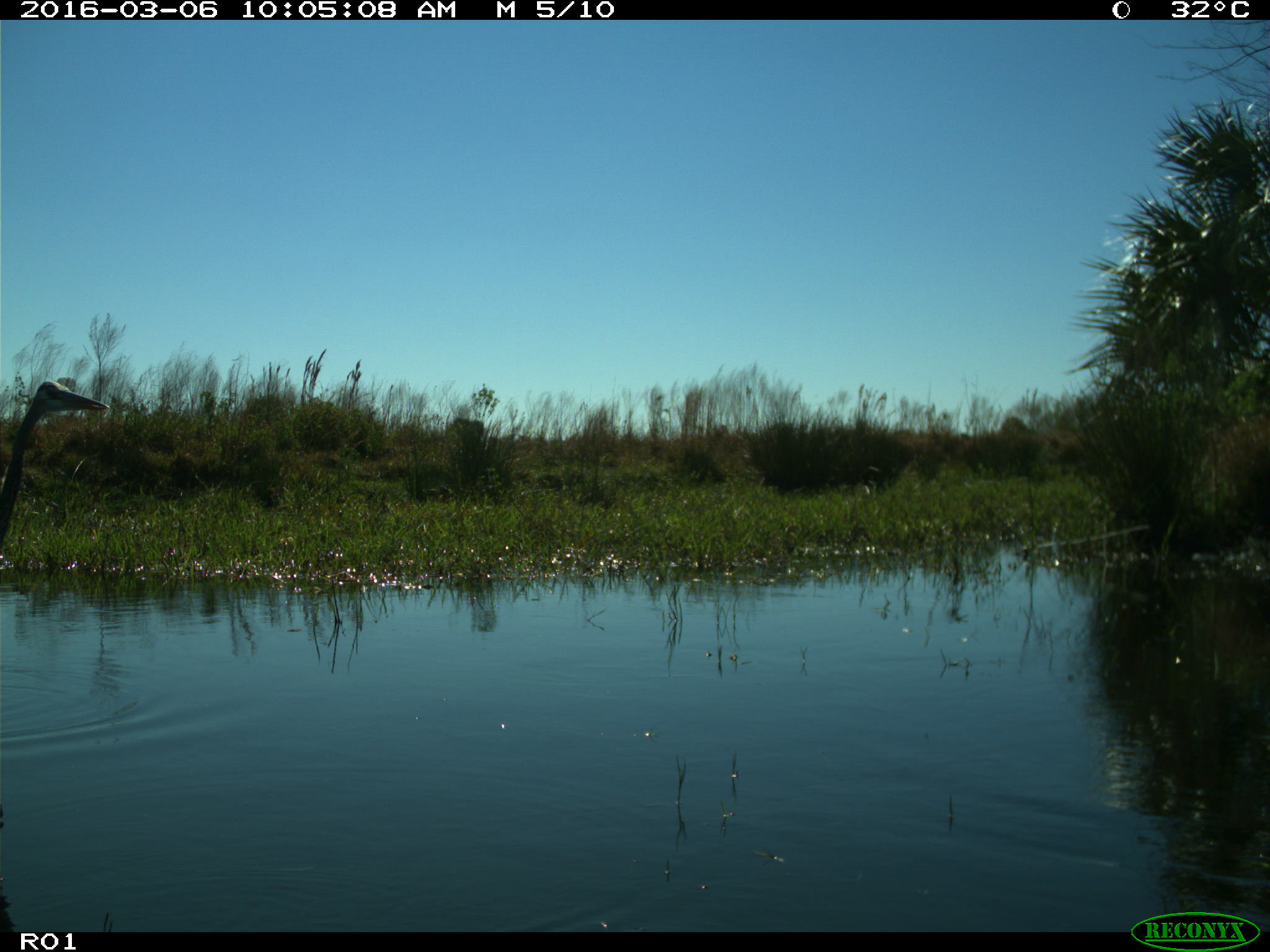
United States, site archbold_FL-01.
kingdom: Animalia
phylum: Chordata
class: Aves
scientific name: Aves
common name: birds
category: unidentified bird